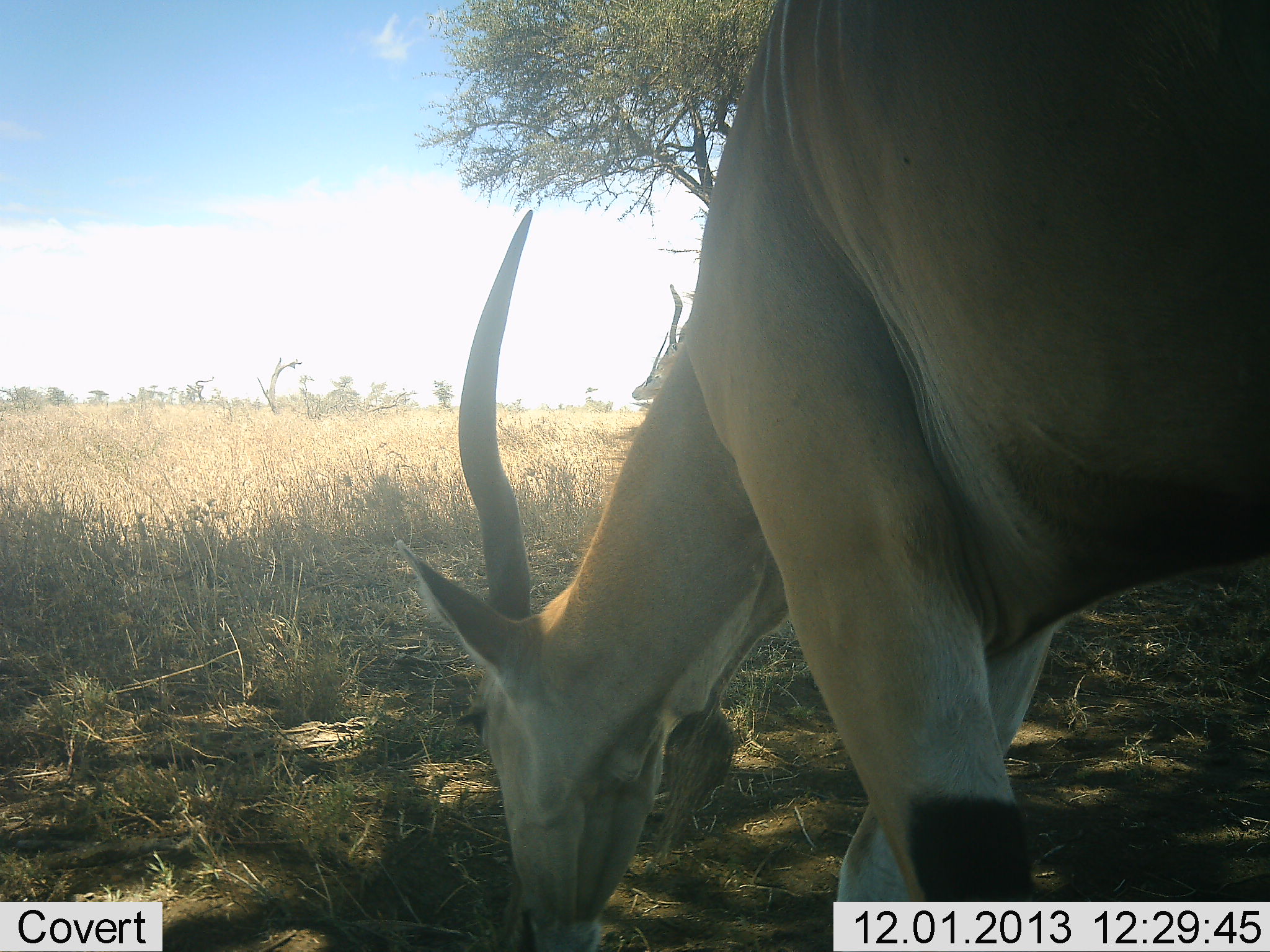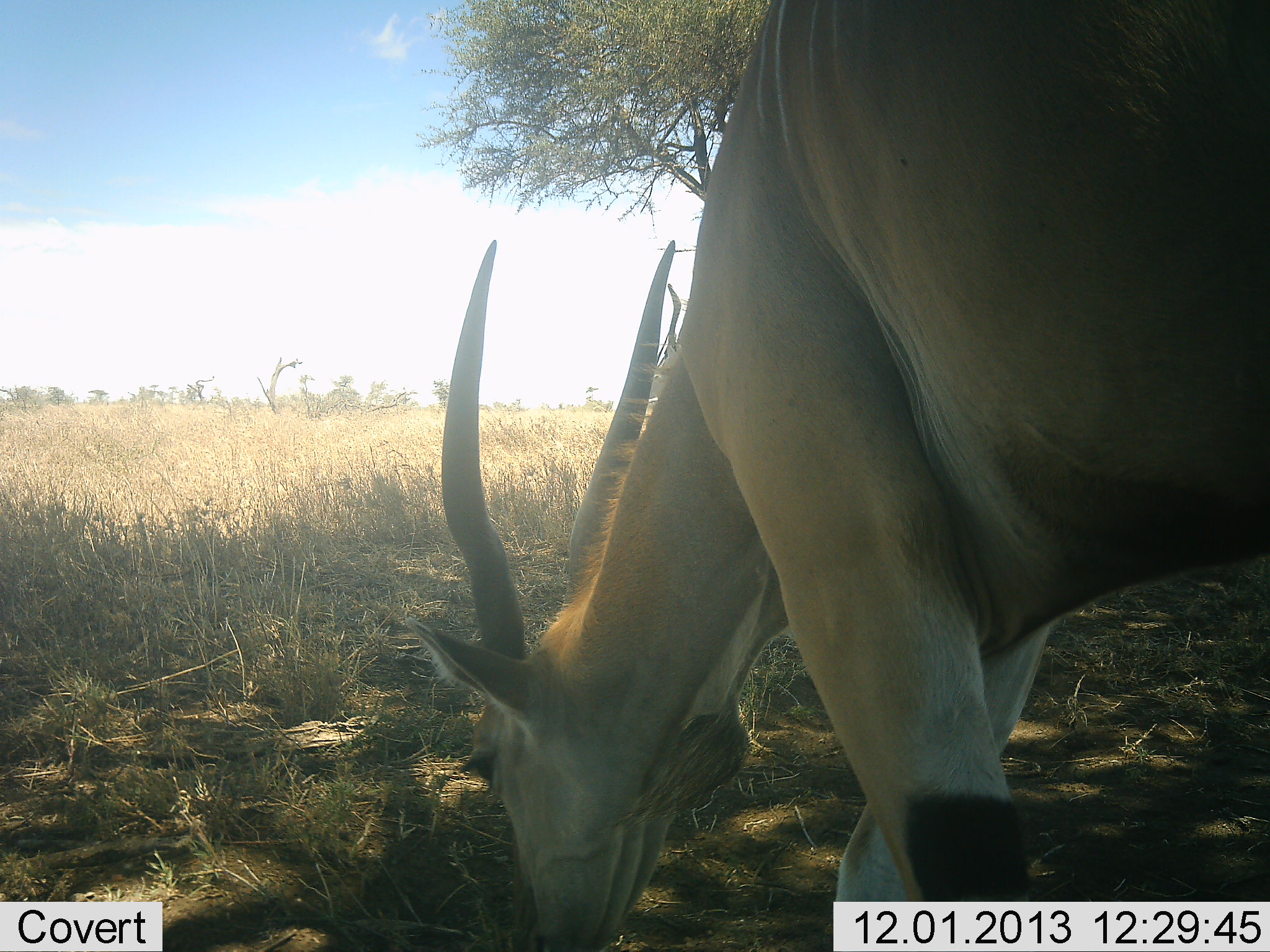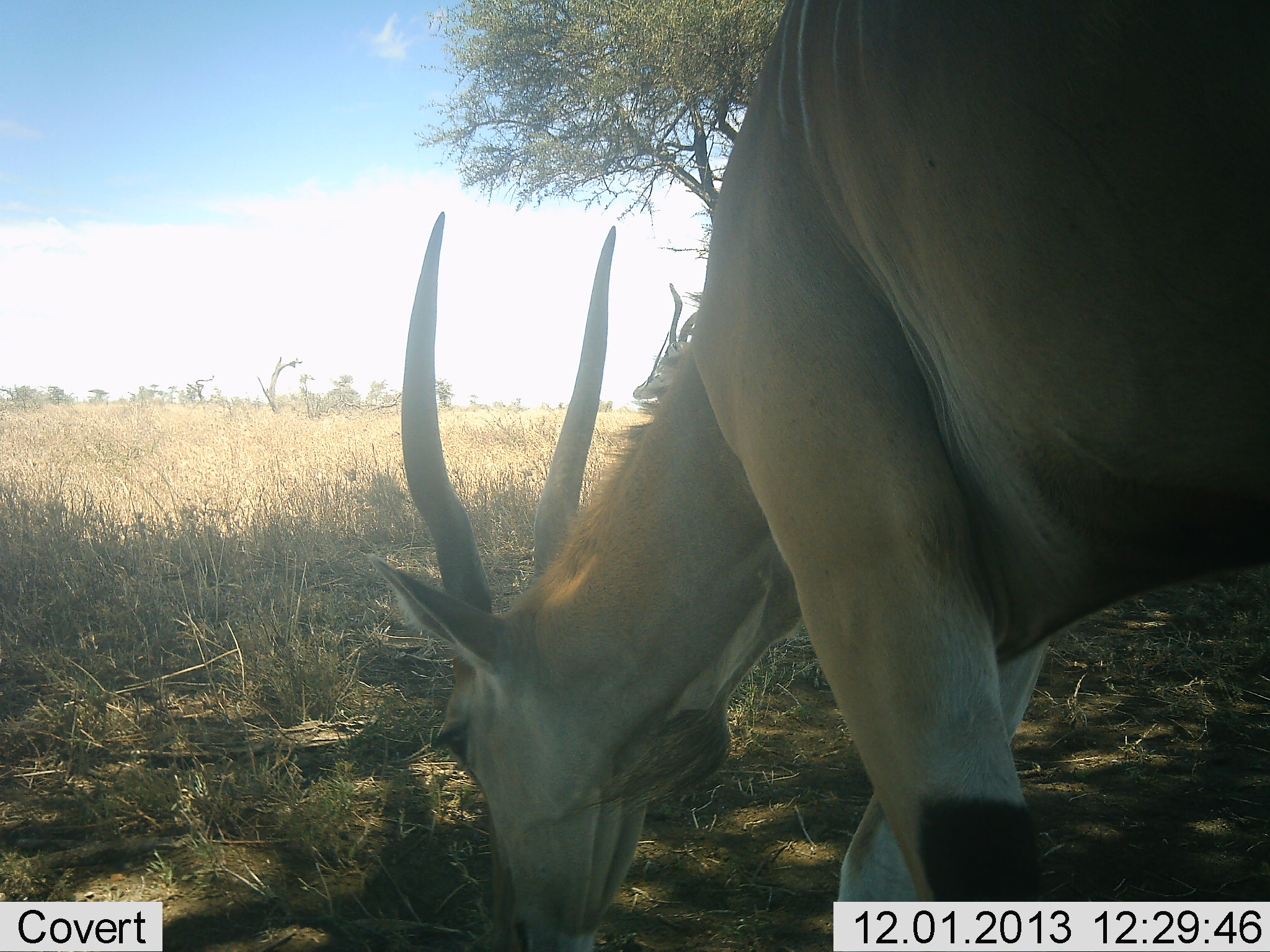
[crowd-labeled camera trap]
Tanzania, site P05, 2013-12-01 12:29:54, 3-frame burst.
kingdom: Animalia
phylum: Chordata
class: Mammalia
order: Artiodactyla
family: Bovidae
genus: Tragelaphus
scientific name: Tragelaphus oryx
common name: eland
Eland (Tragelaphus oryx), count 1. Behavior (volunteer vote fractions): standing 20%, resting 0%, moving 0%, interacting 0%. Young present (vote fraction): 0%. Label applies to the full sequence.